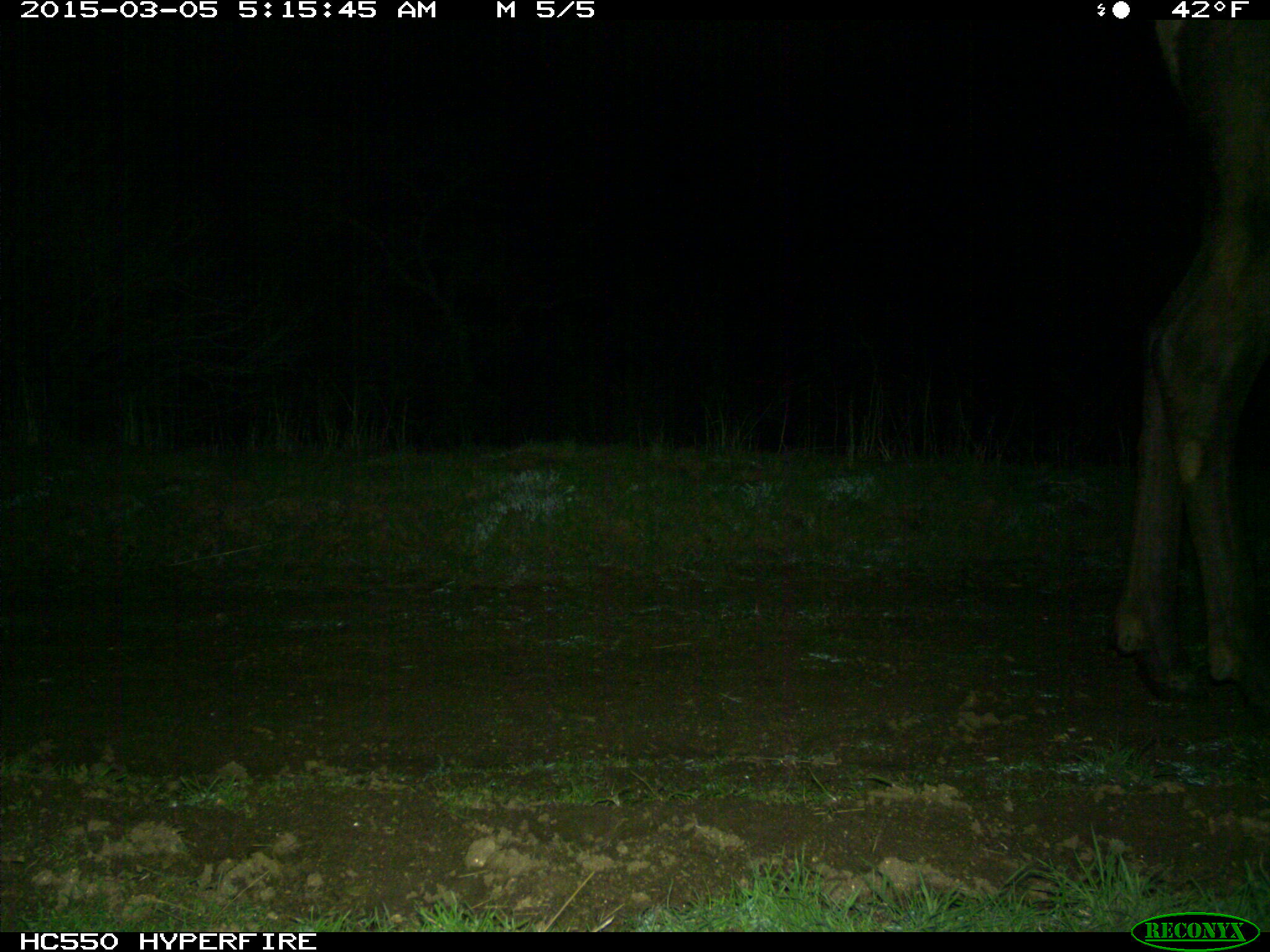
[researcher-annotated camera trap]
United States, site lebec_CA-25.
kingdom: Animalia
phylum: Chordata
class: Mammalia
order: Artiodactyla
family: Cervidae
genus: Cervus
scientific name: Cervus canadensis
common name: elk